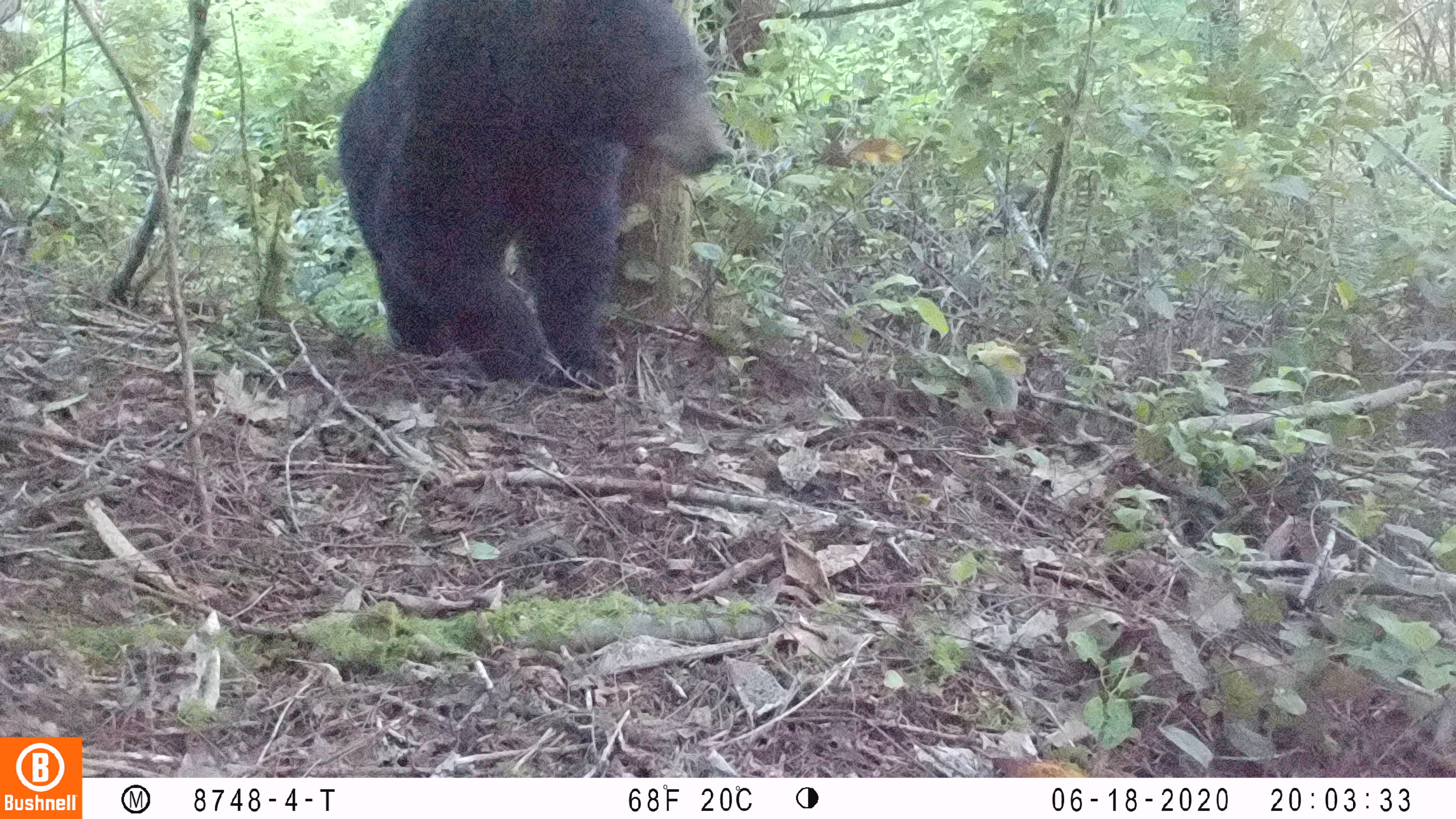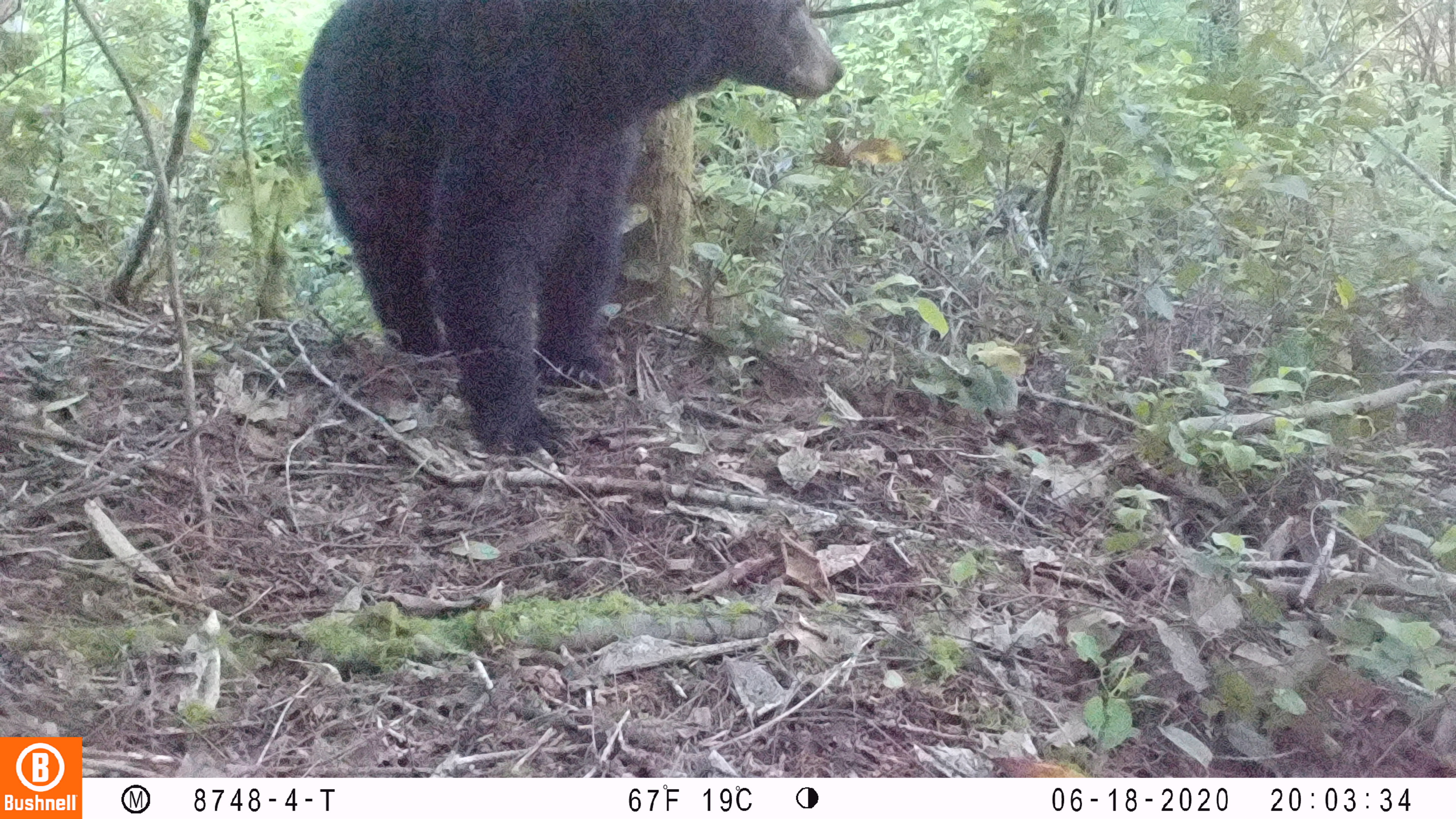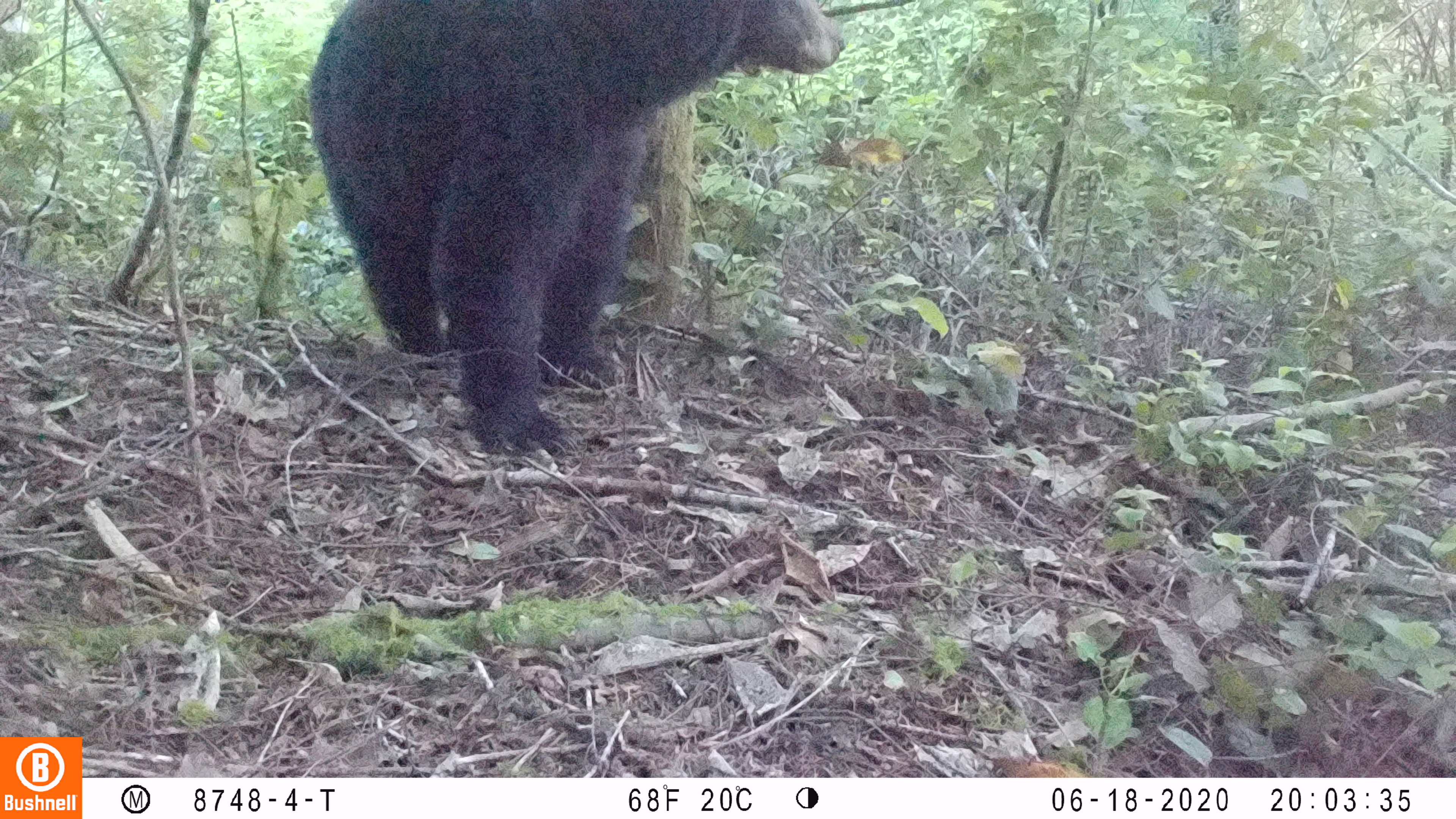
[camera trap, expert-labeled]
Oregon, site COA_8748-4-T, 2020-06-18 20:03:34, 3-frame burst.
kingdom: Animalia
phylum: Chordata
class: Mammalia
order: Carnivora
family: Ursidae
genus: Ursus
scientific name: Ursus americanus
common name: american black bear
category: black bear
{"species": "black bear (american black bear) (Ursus americanus)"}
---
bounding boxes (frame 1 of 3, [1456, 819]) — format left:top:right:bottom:
black bear: 333:3:733:396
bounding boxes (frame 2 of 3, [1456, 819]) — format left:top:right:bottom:
black bear: 298:1:850:451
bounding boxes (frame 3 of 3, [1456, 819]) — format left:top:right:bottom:
black bear: 301:5:854:456